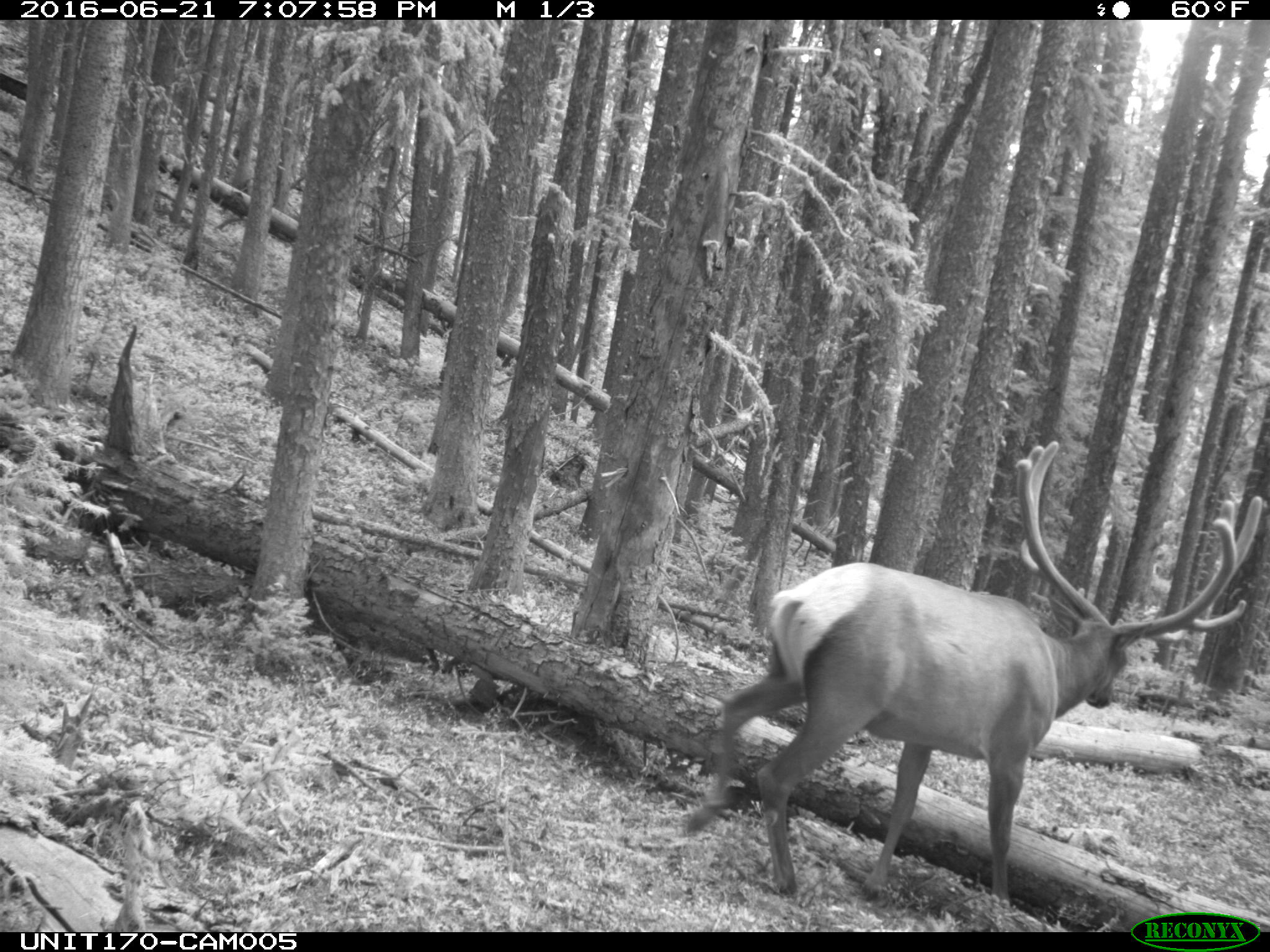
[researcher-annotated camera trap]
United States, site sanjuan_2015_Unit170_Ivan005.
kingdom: Animalia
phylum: Chordata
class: Mammalia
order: Artiodactyla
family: Cervidae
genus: Cervus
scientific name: Cervus elaphus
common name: red deer